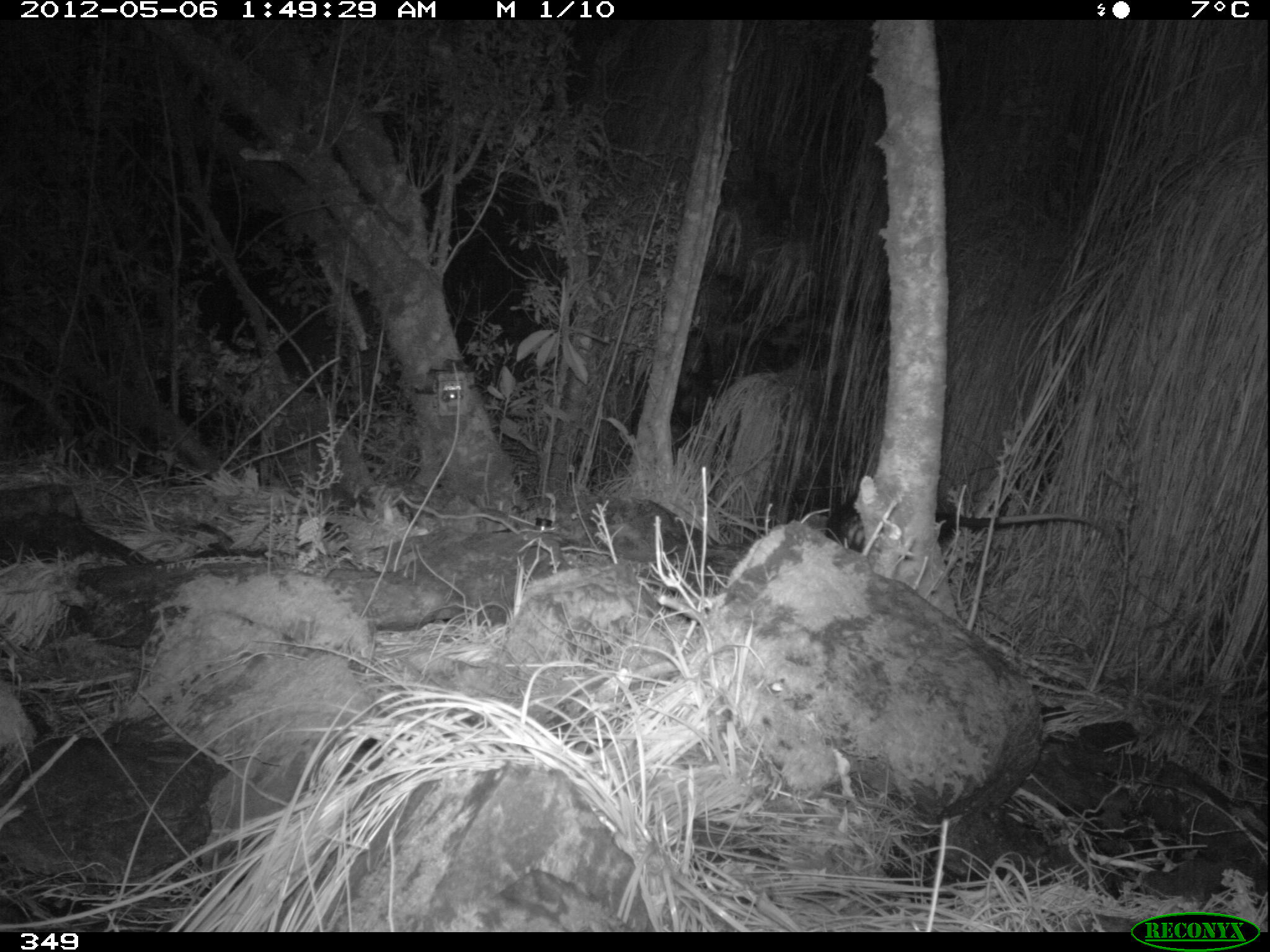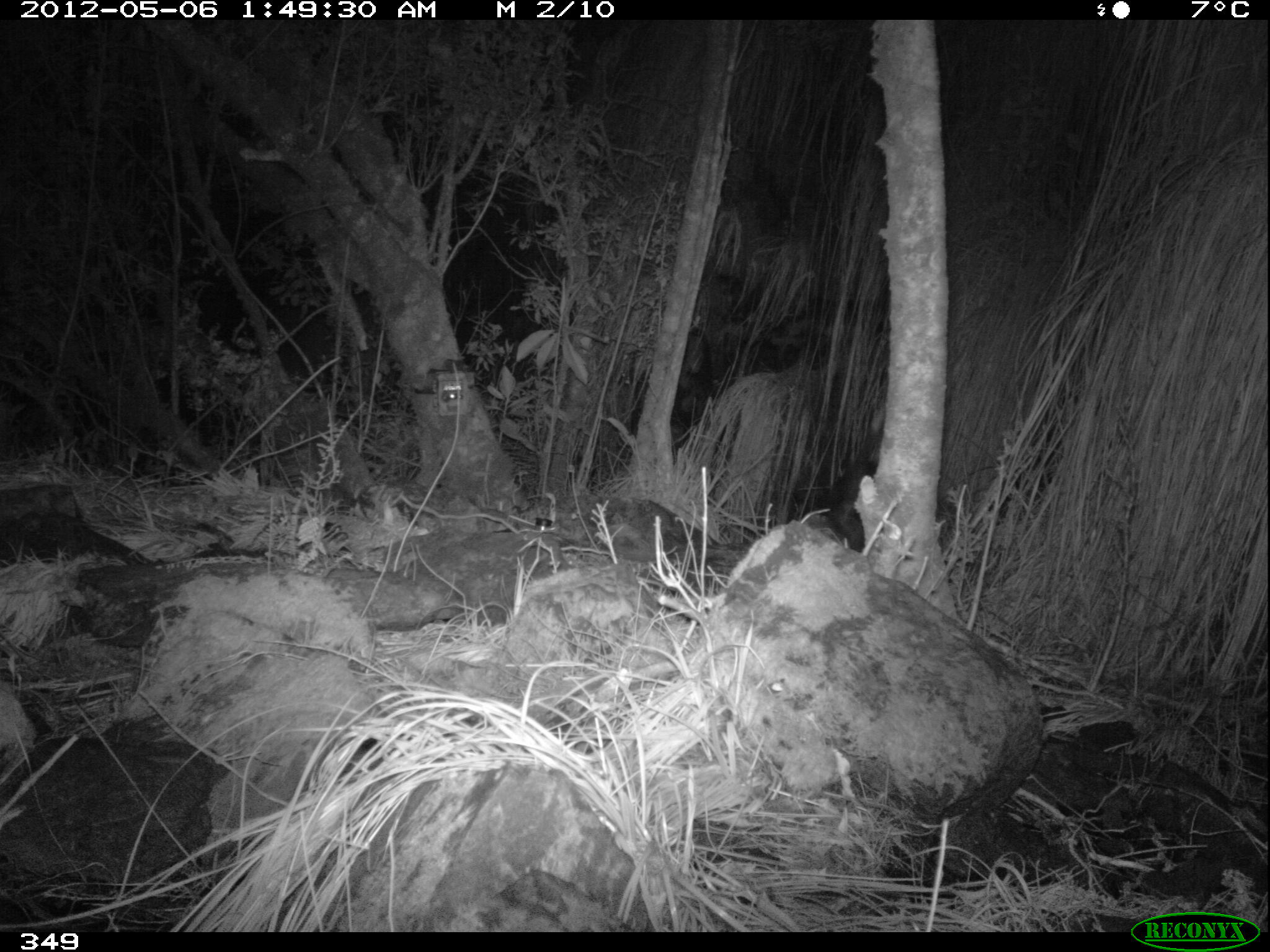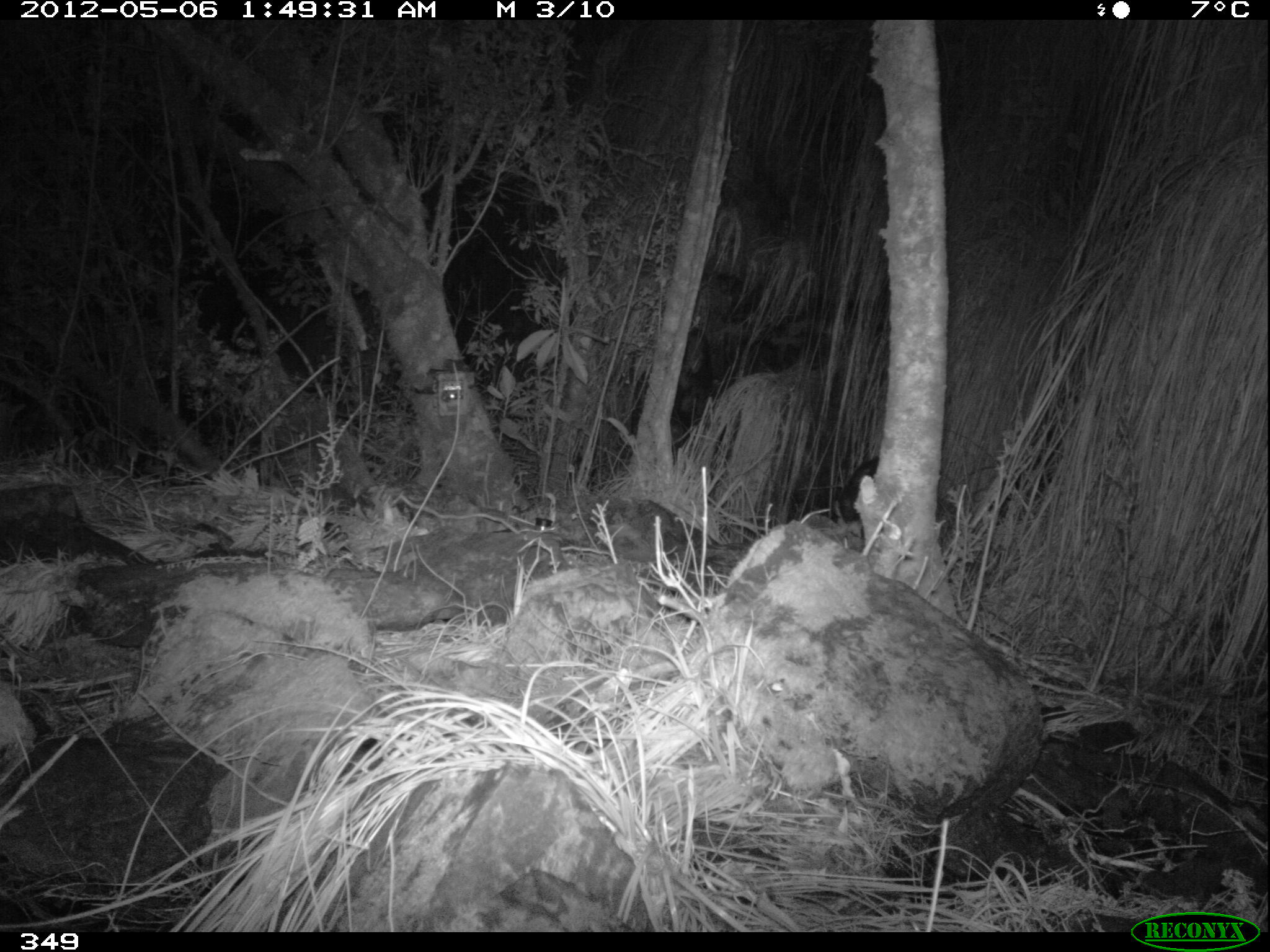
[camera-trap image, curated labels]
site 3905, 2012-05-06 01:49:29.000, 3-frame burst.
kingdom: Animalia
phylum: Chordata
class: Mammalia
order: Didelphimorphia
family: Didelphidae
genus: Didelphis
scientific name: Didelphis pernigra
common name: andean white-eared opossum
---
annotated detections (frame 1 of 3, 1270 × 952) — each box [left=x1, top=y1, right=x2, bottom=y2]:
didelphis pernigra: [left=823, top=492, right=1105, bottom=552]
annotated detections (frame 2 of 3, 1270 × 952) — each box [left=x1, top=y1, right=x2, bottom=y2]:
didelphis pernigra: [left=821, top=451, right=884, bottom=551]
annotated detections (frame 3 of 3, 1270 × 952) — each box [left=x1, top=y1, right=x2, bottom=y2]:
didelphis pernigra: [left=833, top=456, right=890, bottom=540]